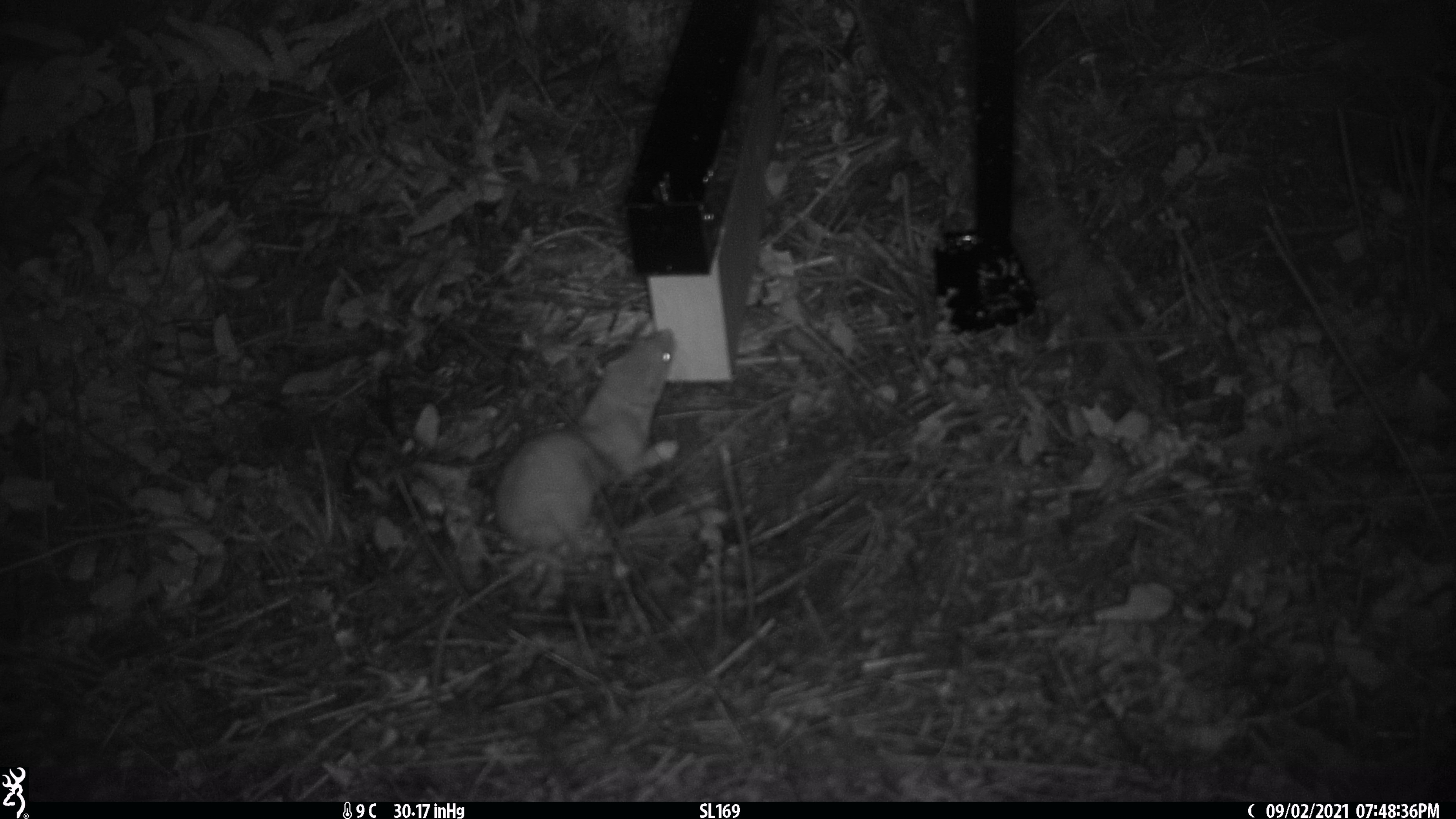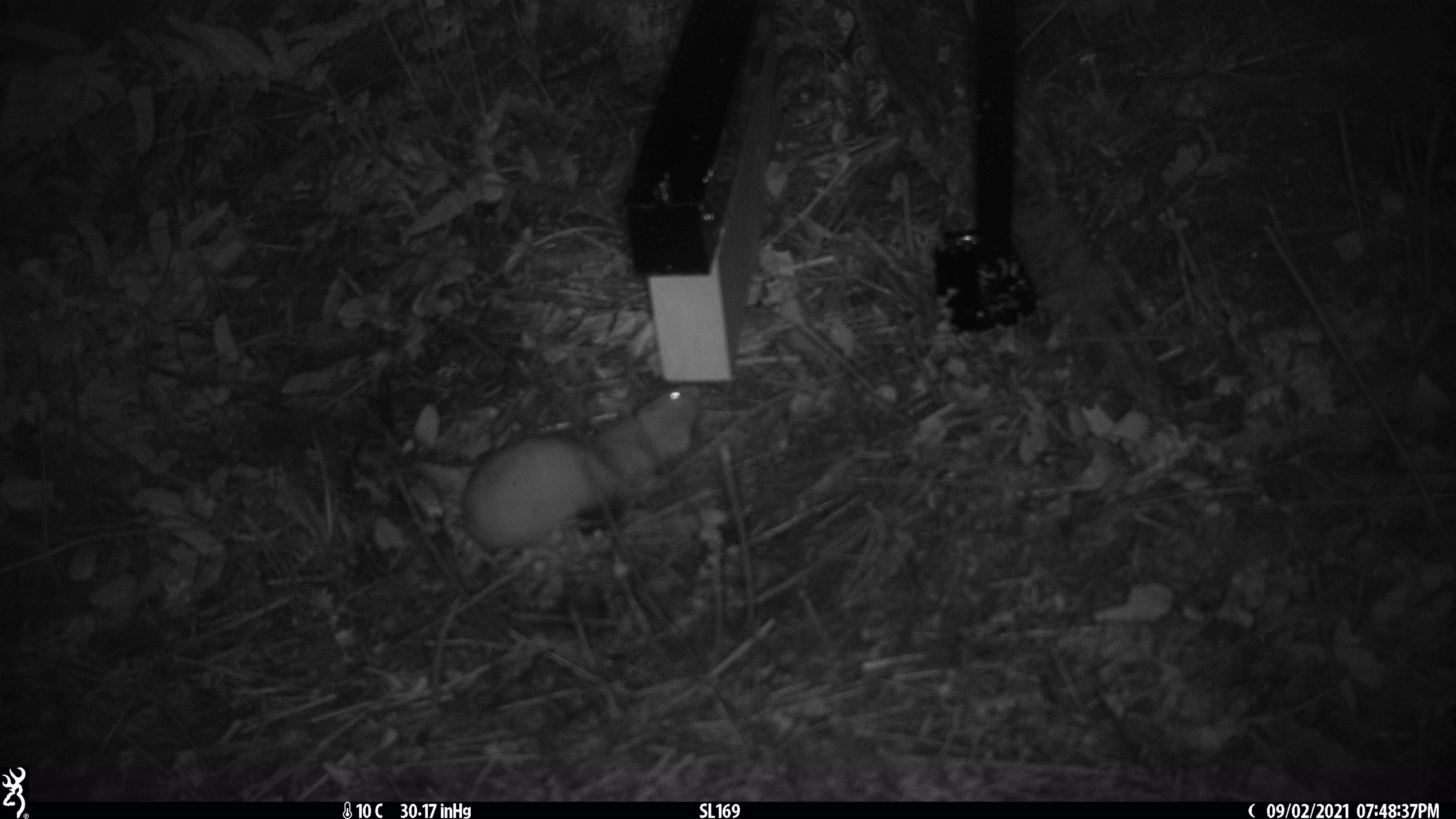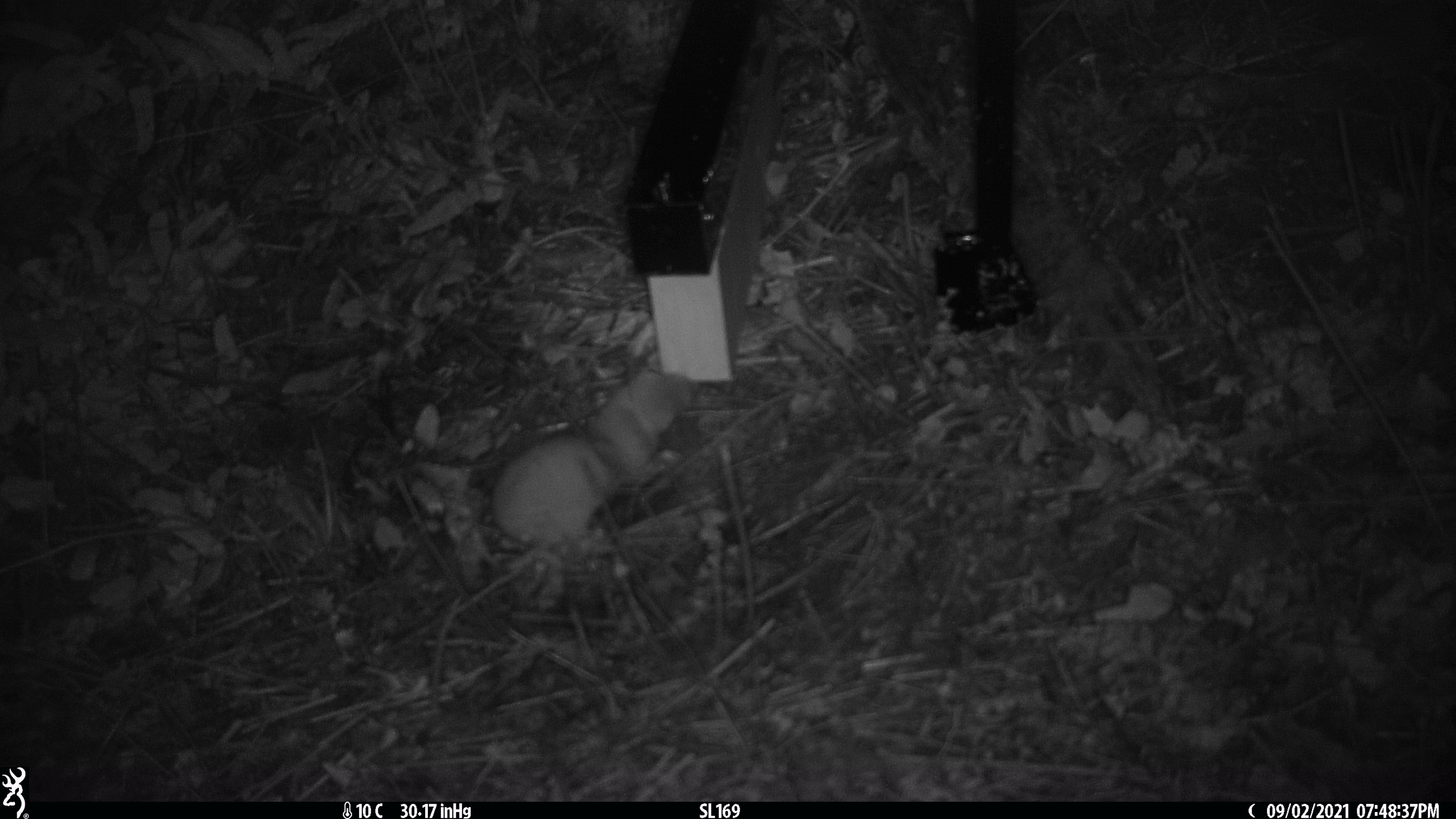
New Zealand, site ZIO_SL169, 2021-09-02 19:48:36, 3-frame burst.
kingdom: Animalia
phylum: Chordata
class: Mammalia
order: Carnivora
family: Mustelidae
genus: Mustela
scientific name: Mustela erminea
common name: stoat